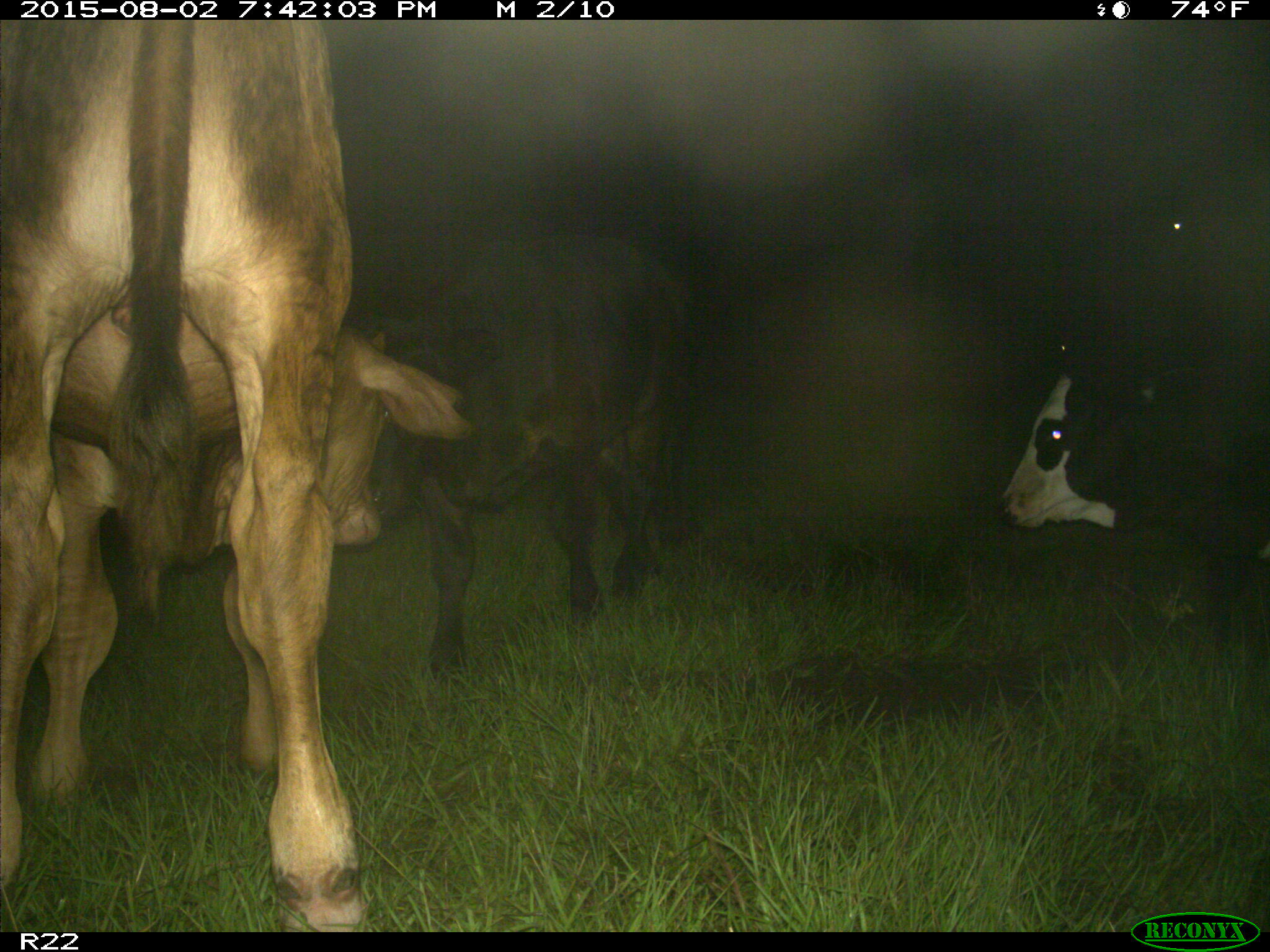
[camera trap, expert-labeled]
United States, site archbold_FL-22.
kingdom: Animalia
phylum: Chordata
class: Mammalia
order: Artiodactyla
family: Bovidae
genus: Bos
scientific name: Bos taurus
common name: domestic cow